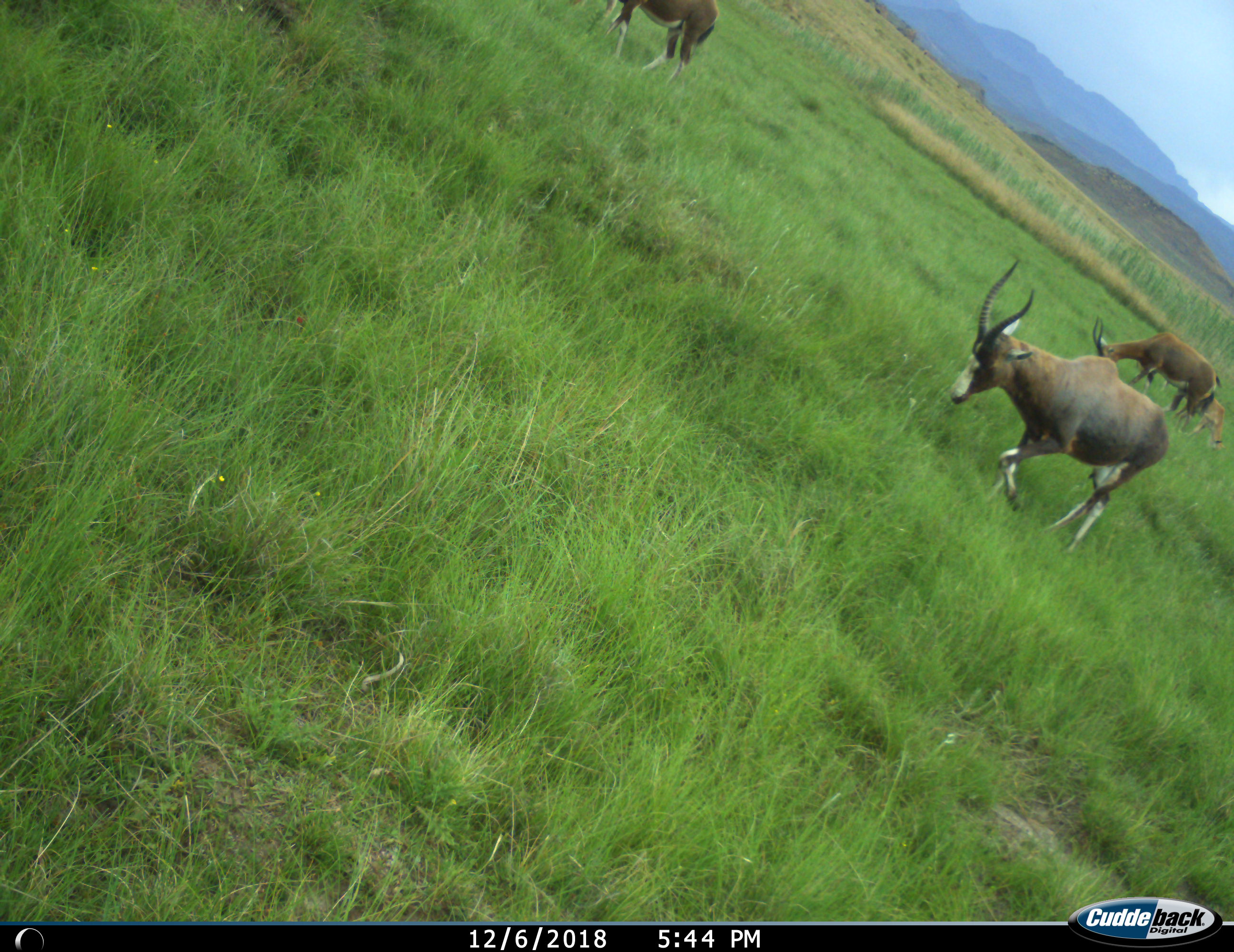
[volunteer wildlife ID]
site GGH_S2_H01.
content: unidentified animal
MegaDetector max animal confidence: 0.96